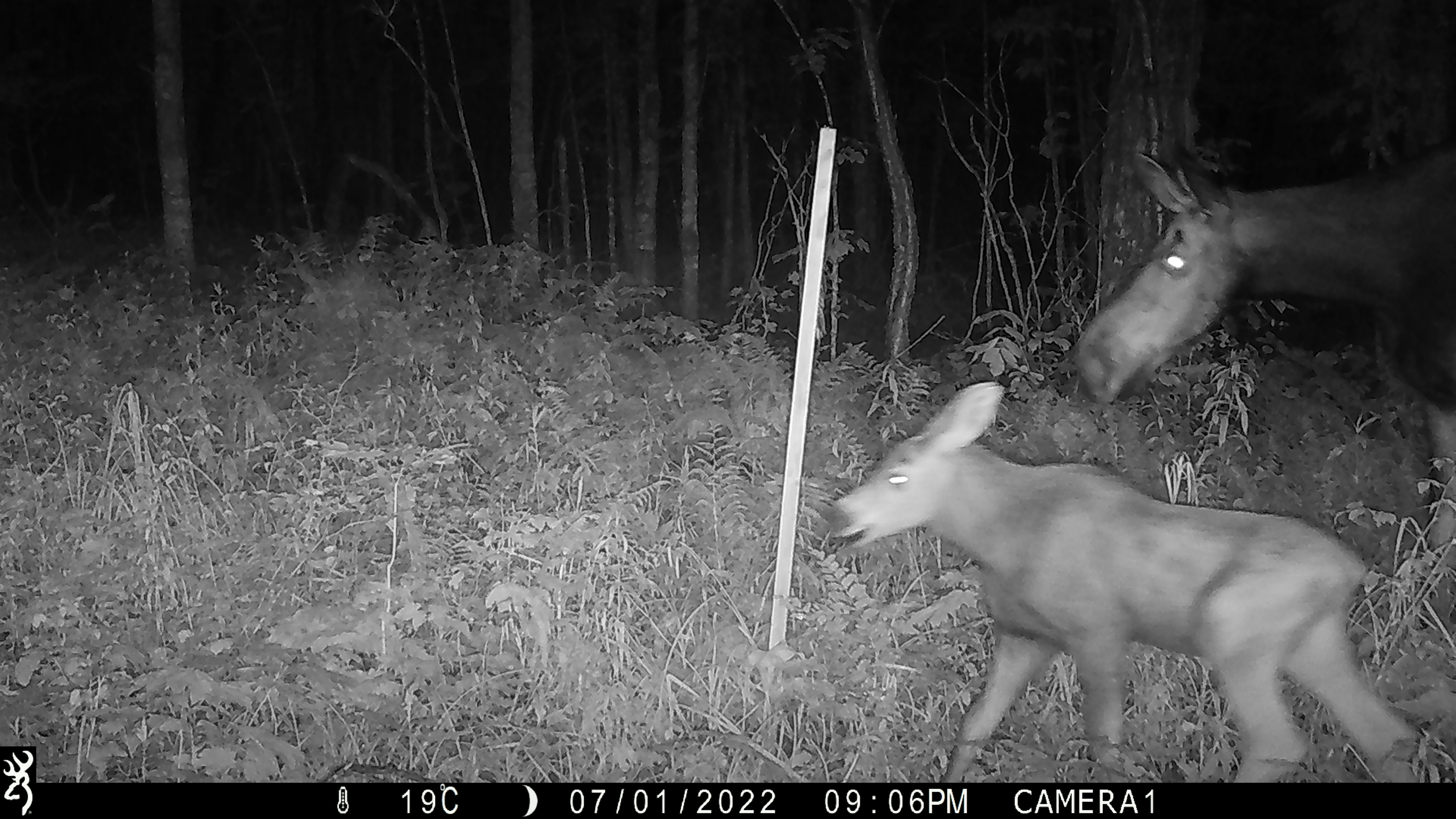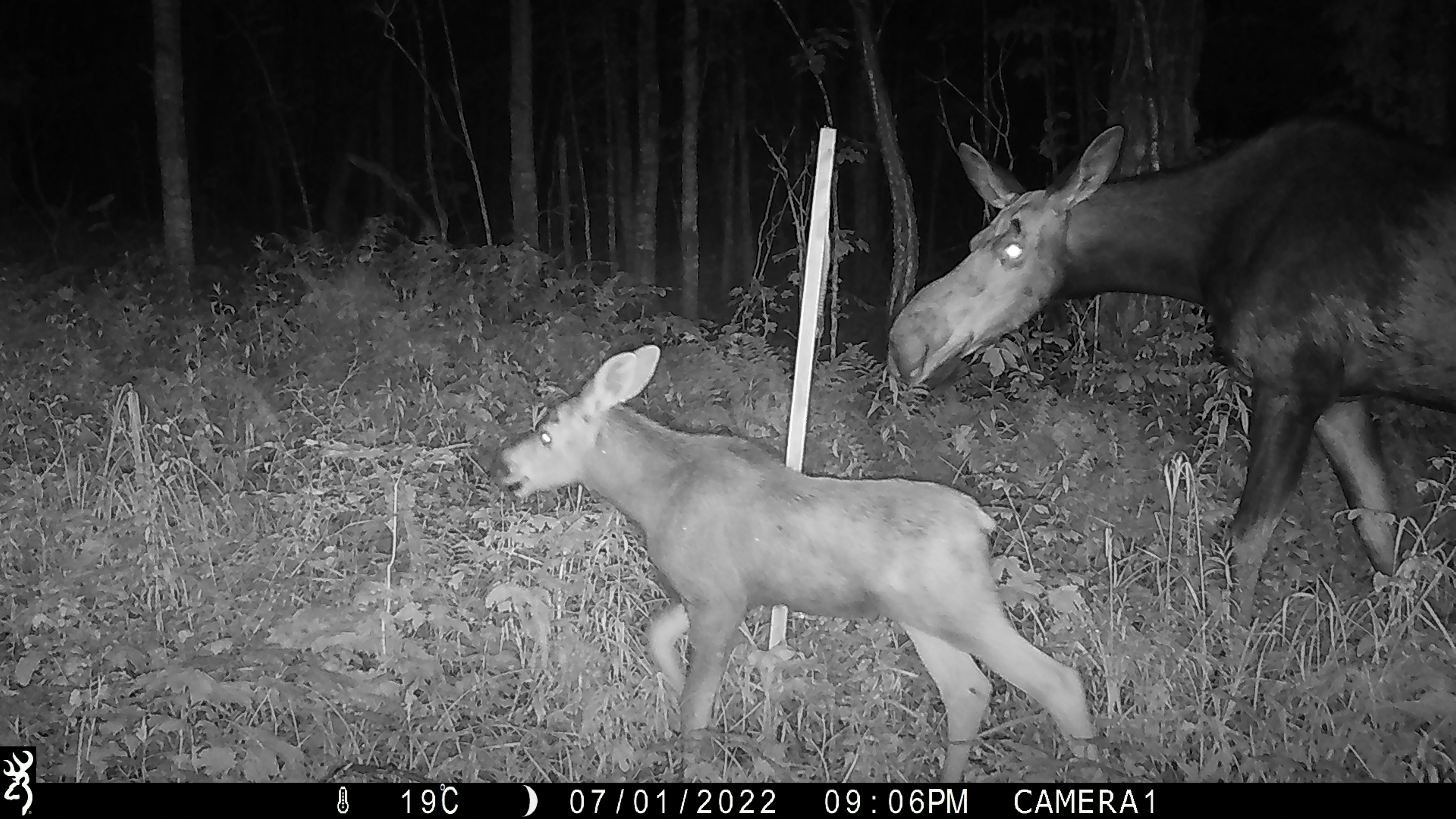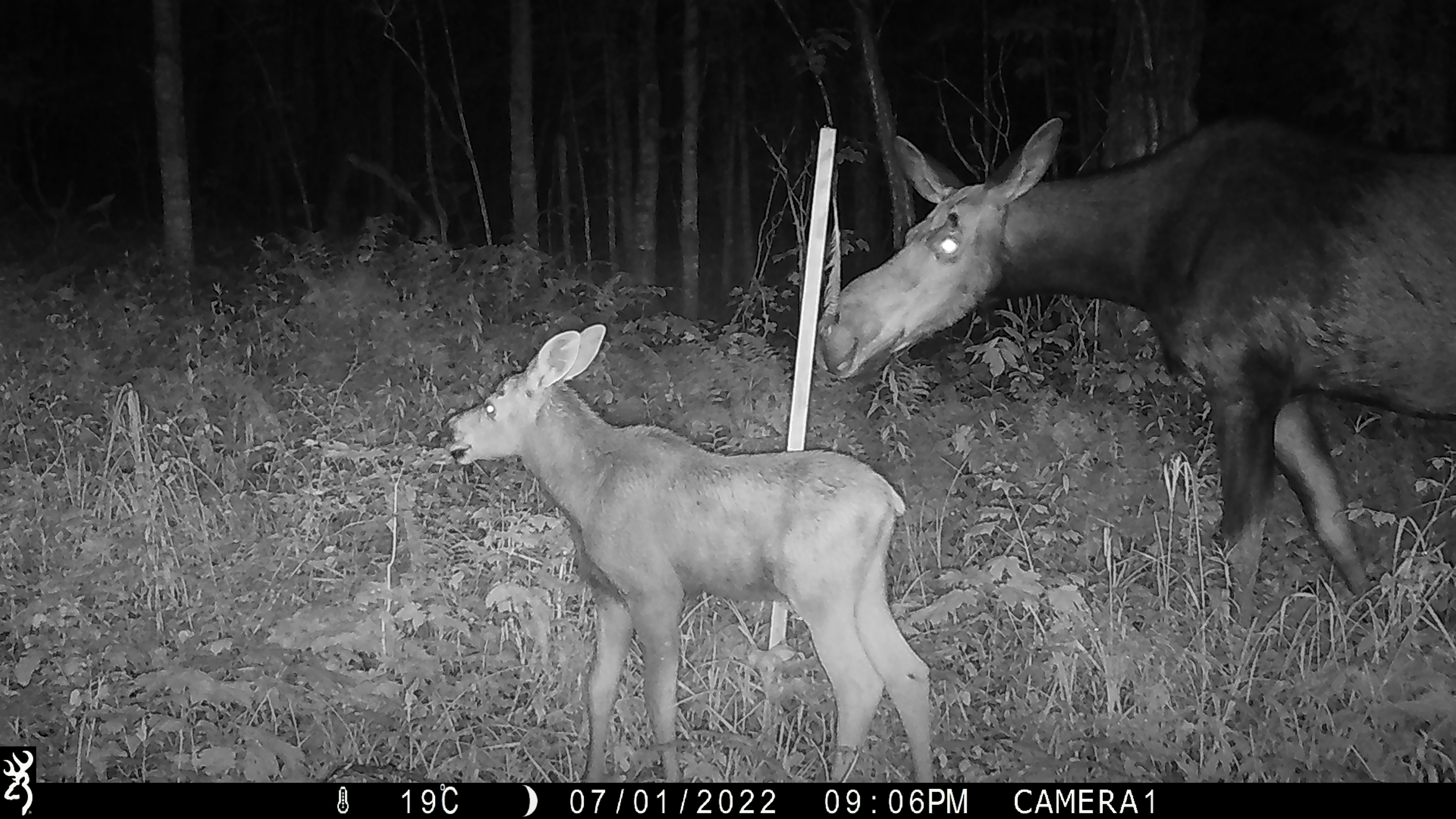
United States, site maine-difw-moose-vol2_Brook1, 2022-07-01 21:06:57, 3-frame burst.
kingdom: Animalia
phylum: Chordata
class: Mammalia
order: Artiodactyla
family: Cervidae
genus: Alces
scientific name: Alces alces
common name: moose